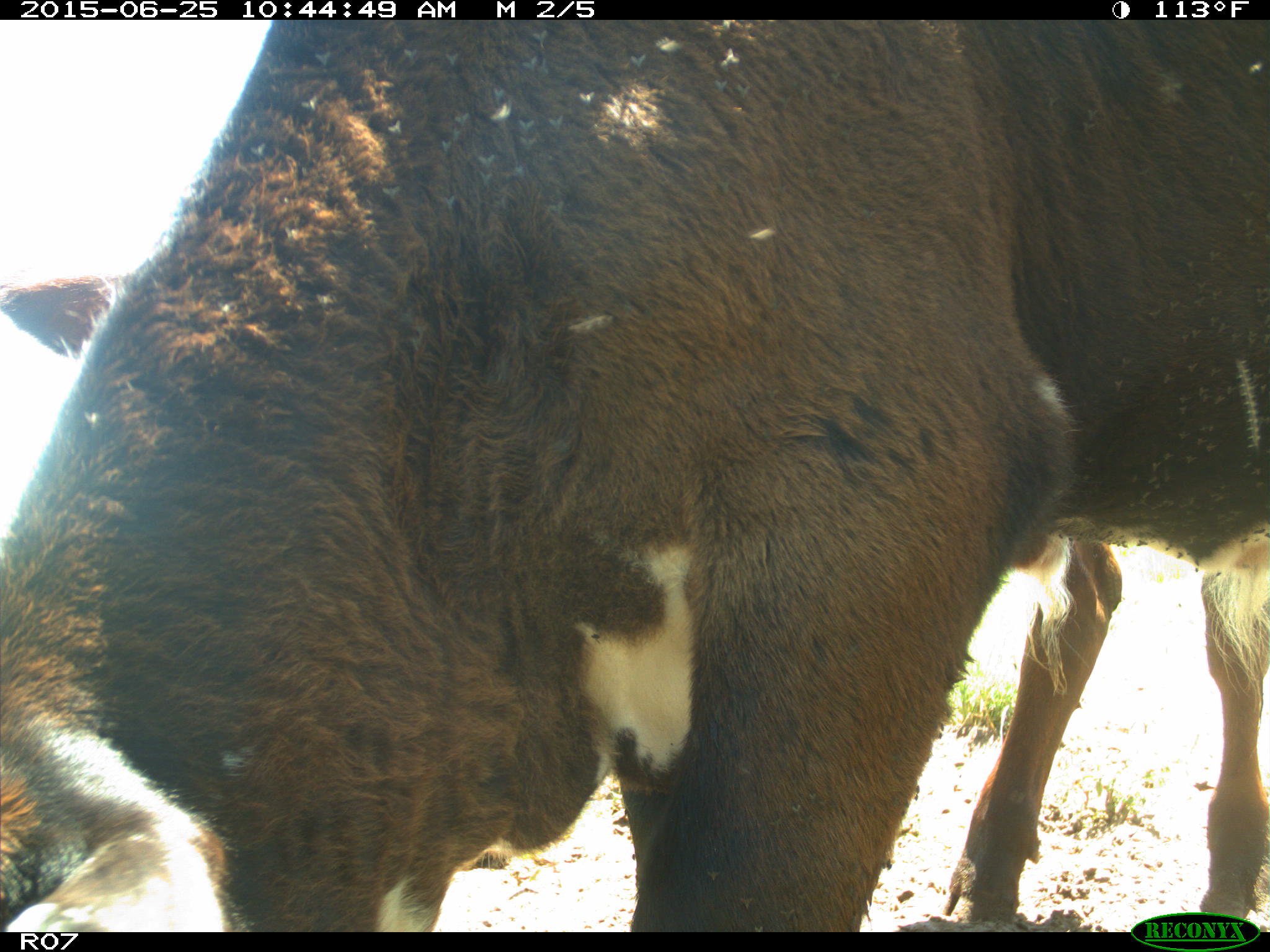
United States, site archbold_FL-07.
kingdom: Animalia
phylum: Chordata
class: Mammalia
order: Artiodactyla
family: Bovidae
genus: Bos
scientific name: Bos taurus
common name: domestic cow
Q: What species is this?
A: Bos taurus (domestic cow).